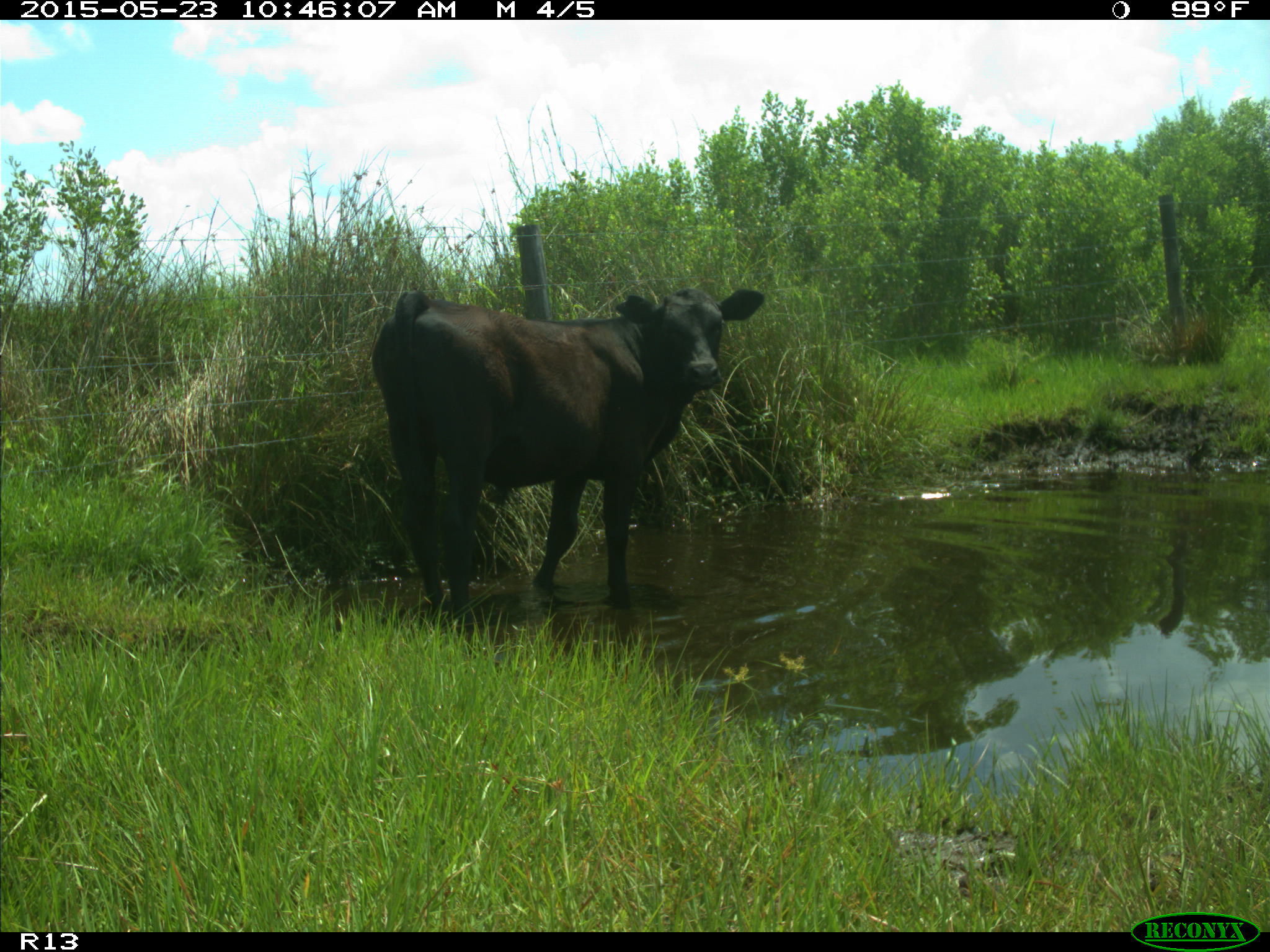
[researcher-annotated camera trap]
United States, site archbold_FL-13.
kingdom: Animalia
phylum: Chordata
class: Mammalia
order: Artiodactyla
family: Bovidae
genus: Bos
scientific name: Bos taurus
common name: domestic cow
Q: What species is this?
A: Bos taurus (domestic cow).